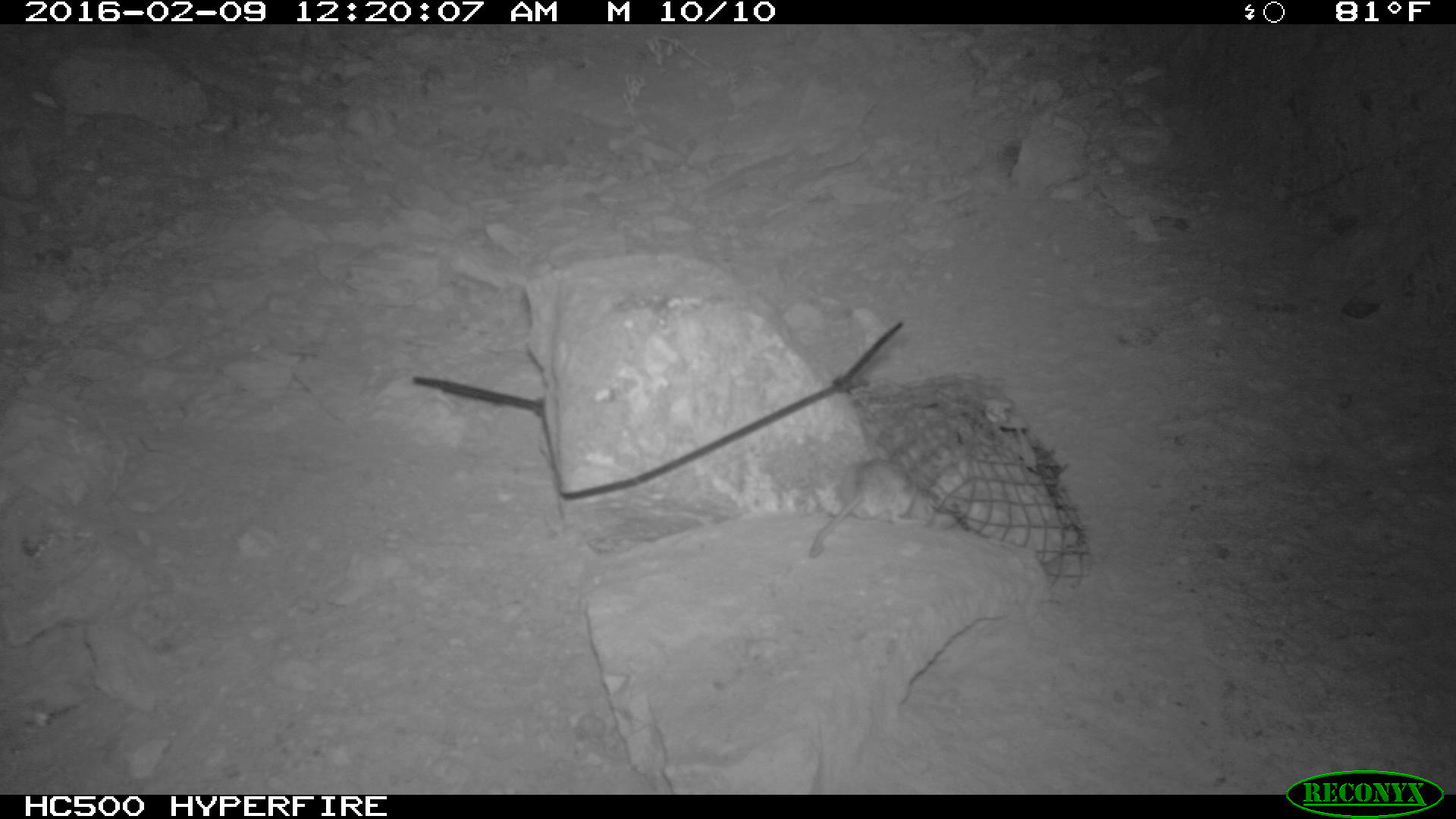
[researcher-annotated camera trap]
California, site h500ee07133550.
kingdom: Animalia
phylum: Chordata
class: Mammalia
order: Rodentia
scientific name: Rodentia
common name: rodent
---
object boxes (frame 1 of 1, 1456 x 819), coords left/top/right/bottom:
rodent: 802/458/921/558